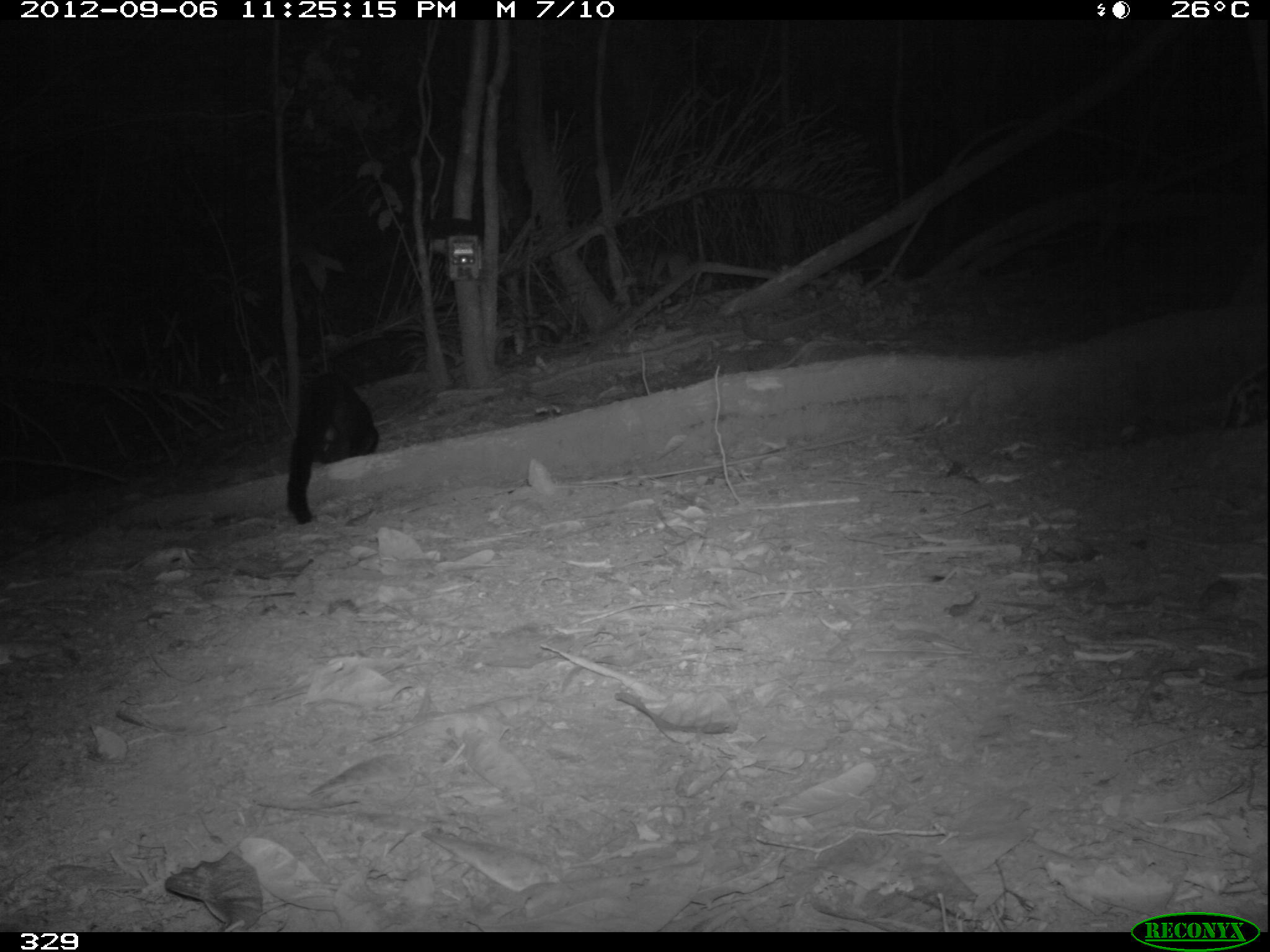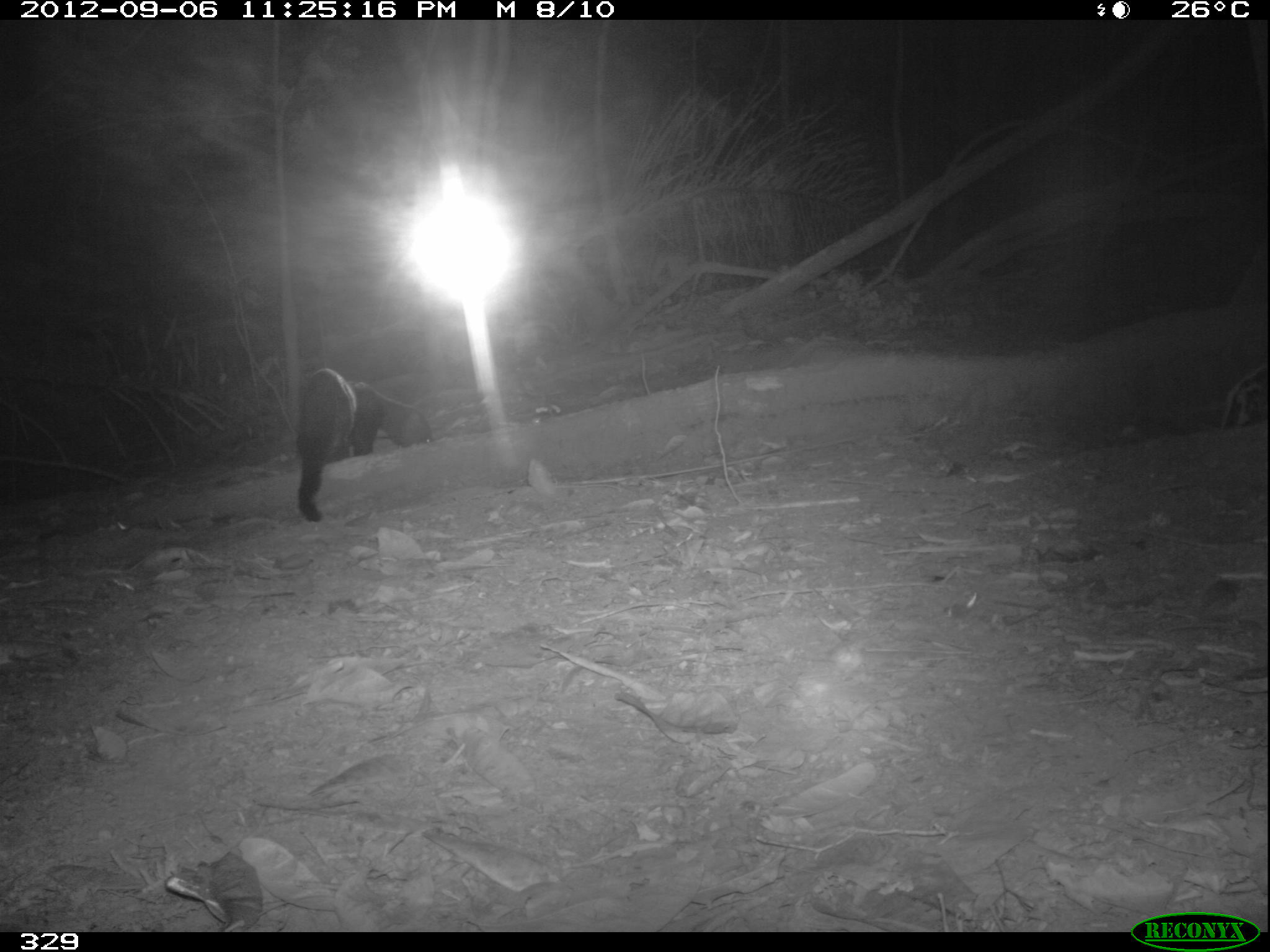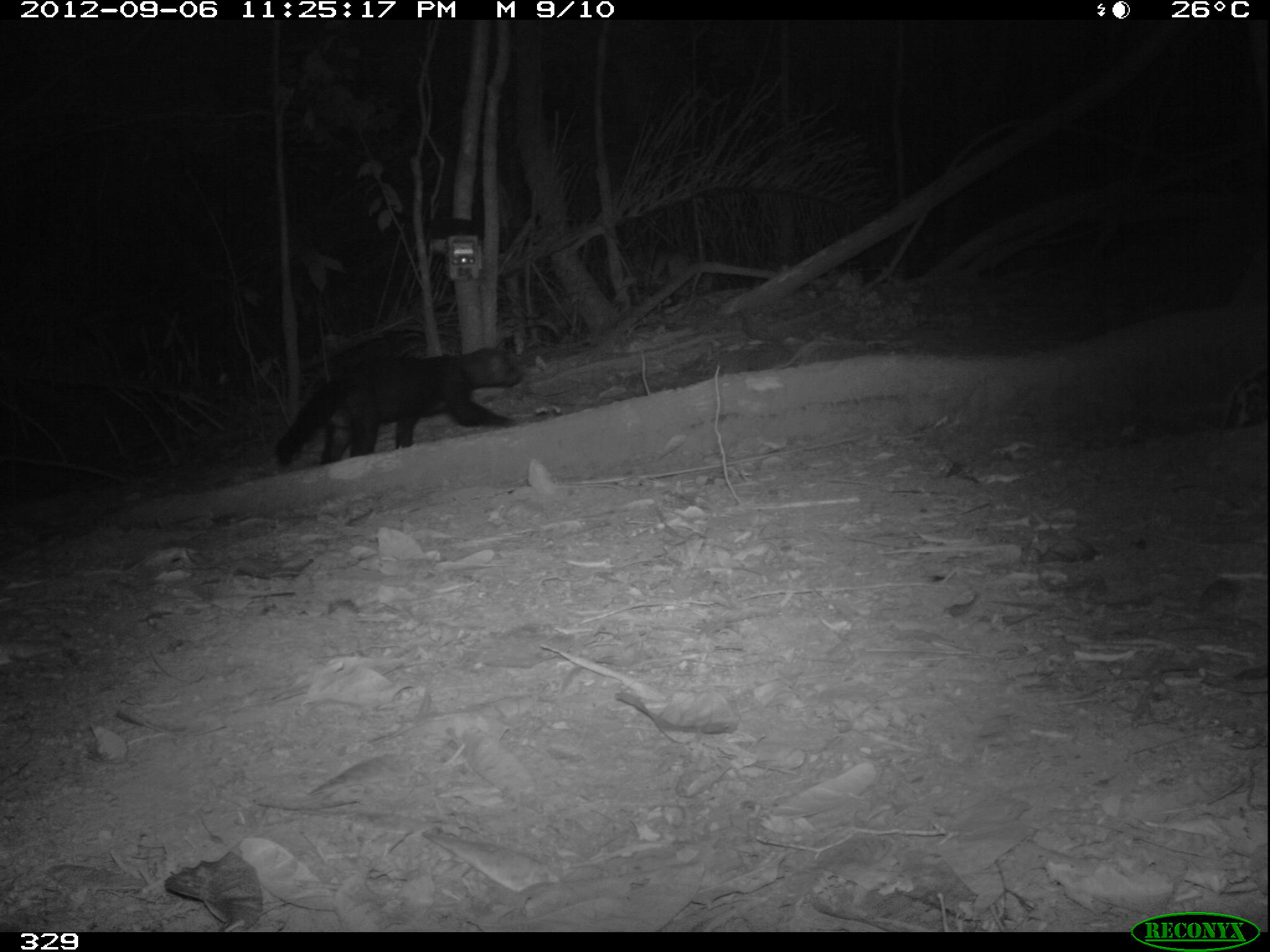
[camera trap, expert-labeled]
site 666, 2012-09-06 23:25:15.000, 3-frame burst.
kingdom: Animalia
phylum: Chordata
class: Mammalia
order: Carnivora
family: Mustelidae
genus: Eira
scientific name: Eira barbara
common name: tayra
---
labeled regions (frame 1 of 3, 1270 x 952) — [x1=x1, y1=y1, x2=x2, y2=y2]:
eira barbara: [x1=287, y1=372, x2=378, y2=522]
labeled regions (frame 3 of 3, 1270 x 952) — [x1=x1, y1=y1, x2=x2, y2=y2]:
eira barbara: [x1=276, y1=340, x2=525, y2=463]